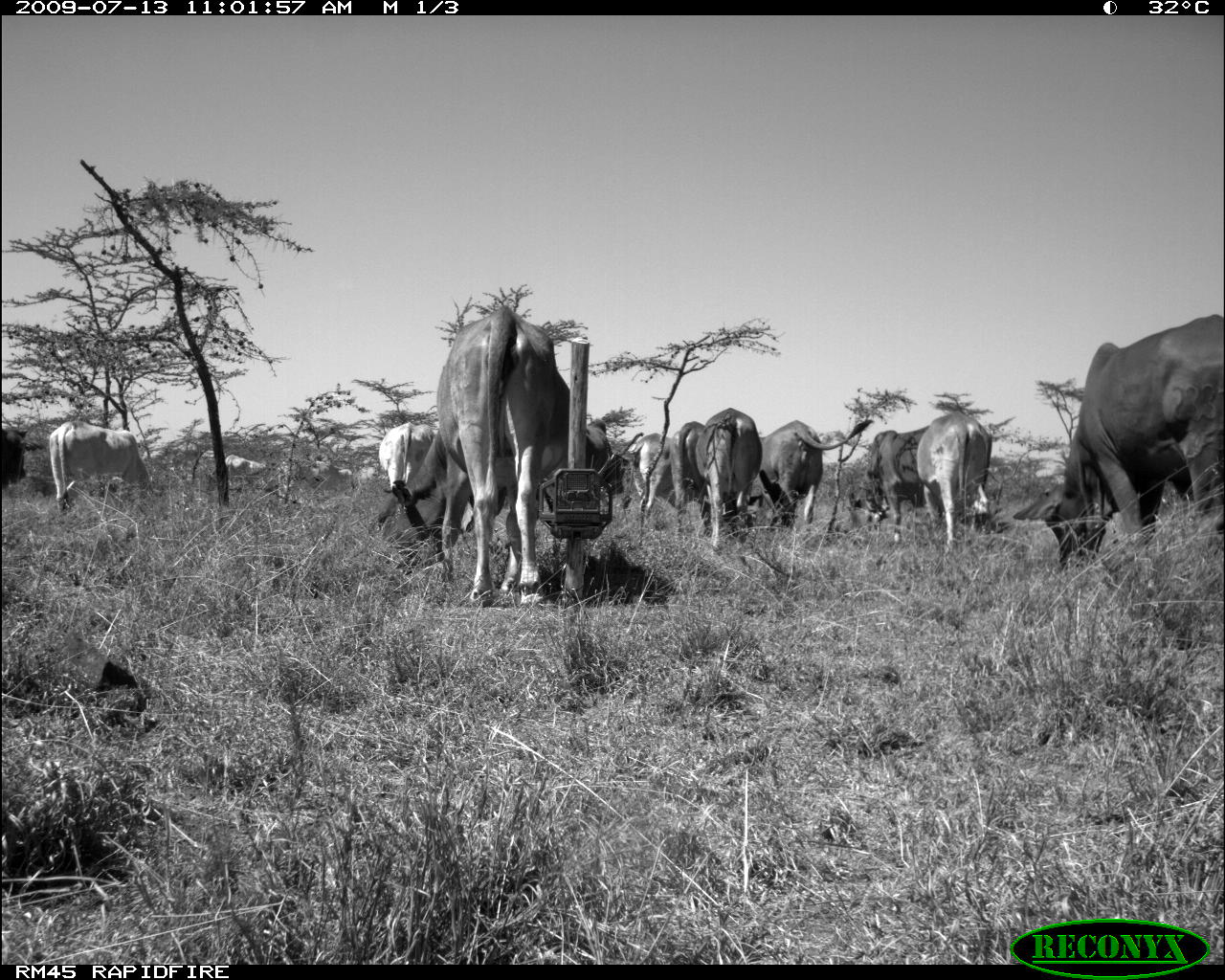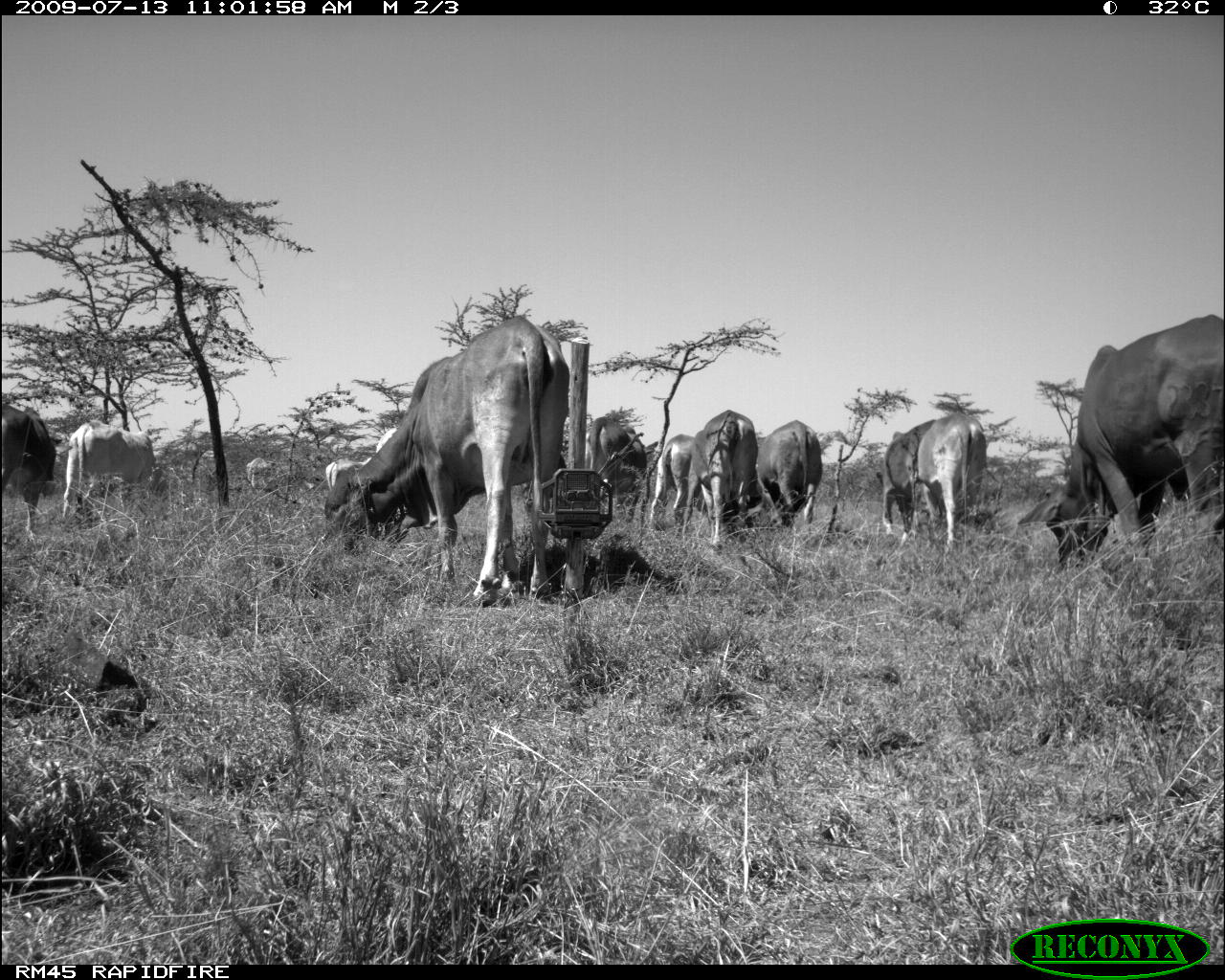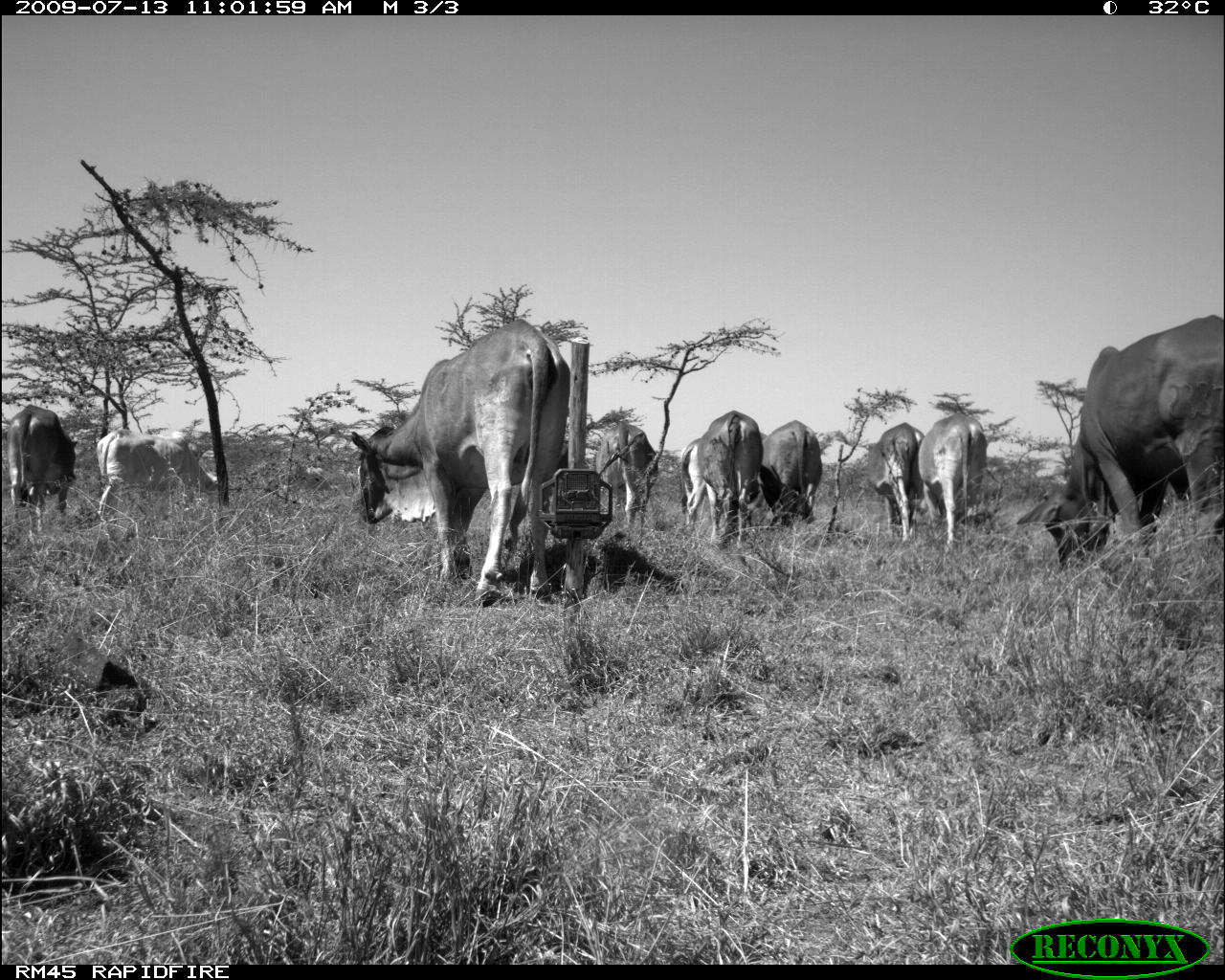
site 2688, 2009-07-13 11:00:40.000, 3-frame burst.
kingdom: Animalia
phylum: Chordata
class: Mammalia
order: Artiodactyla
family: Bovidae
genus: Bos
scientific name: Bos taurus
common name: domestic cattle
Bos taurus (domestic cattle), count 14.